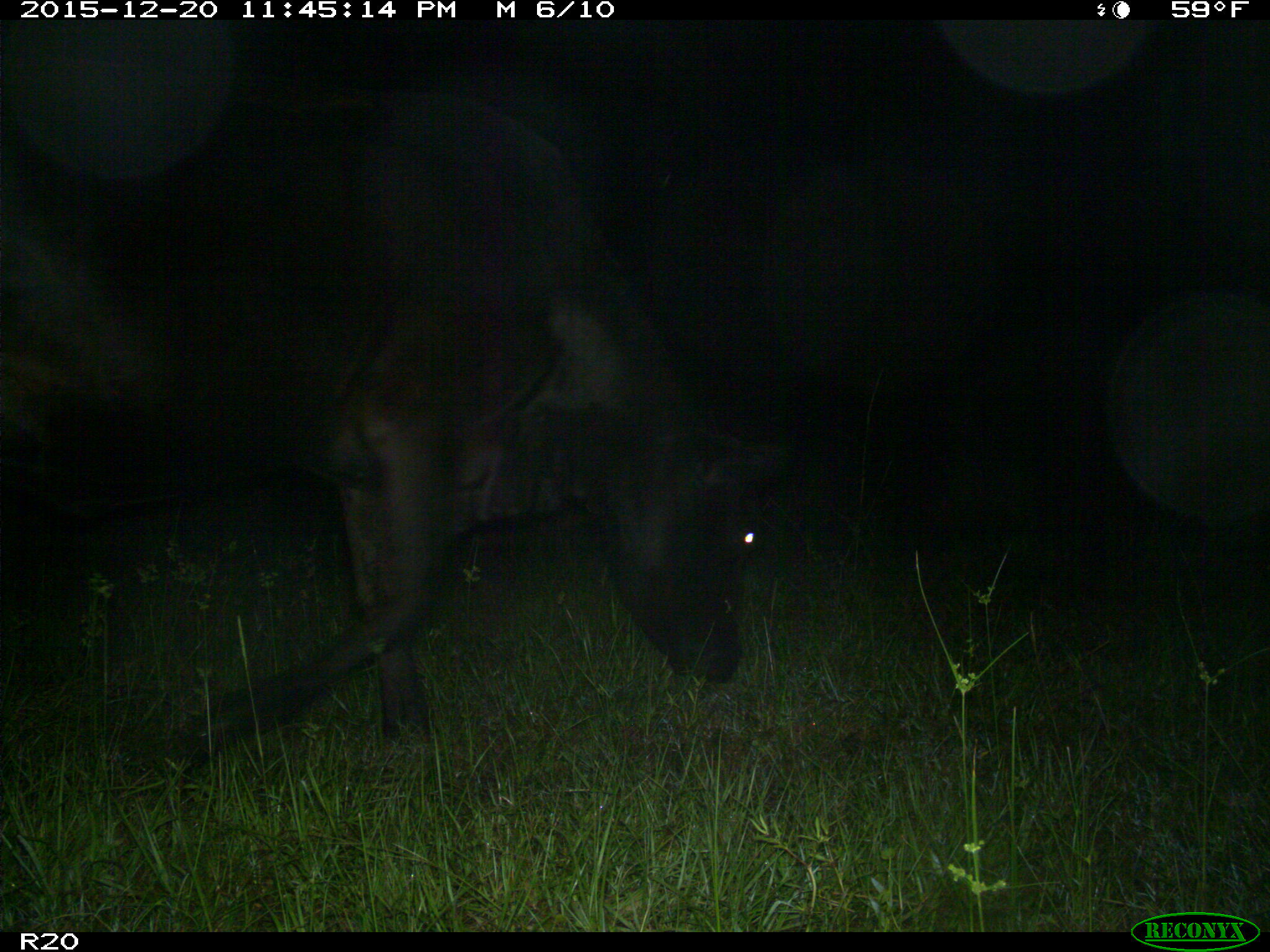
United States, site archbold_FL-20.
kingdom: Animalia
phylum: Chordata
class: Mammalia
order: Artiodactyla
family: Bovidae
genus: Bos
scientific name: Bos taurus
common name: domestic cow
Bos taurus (domestic cow).